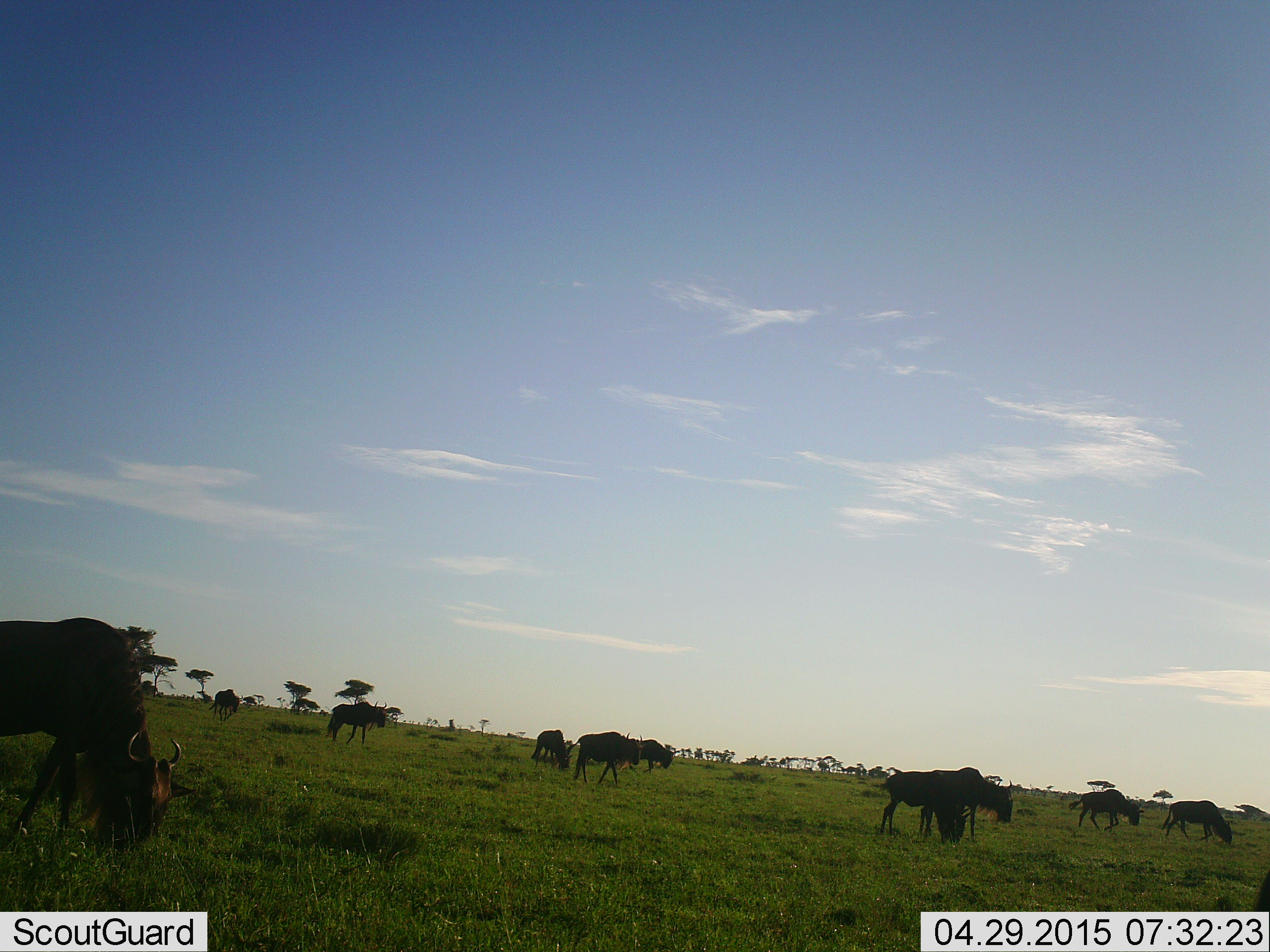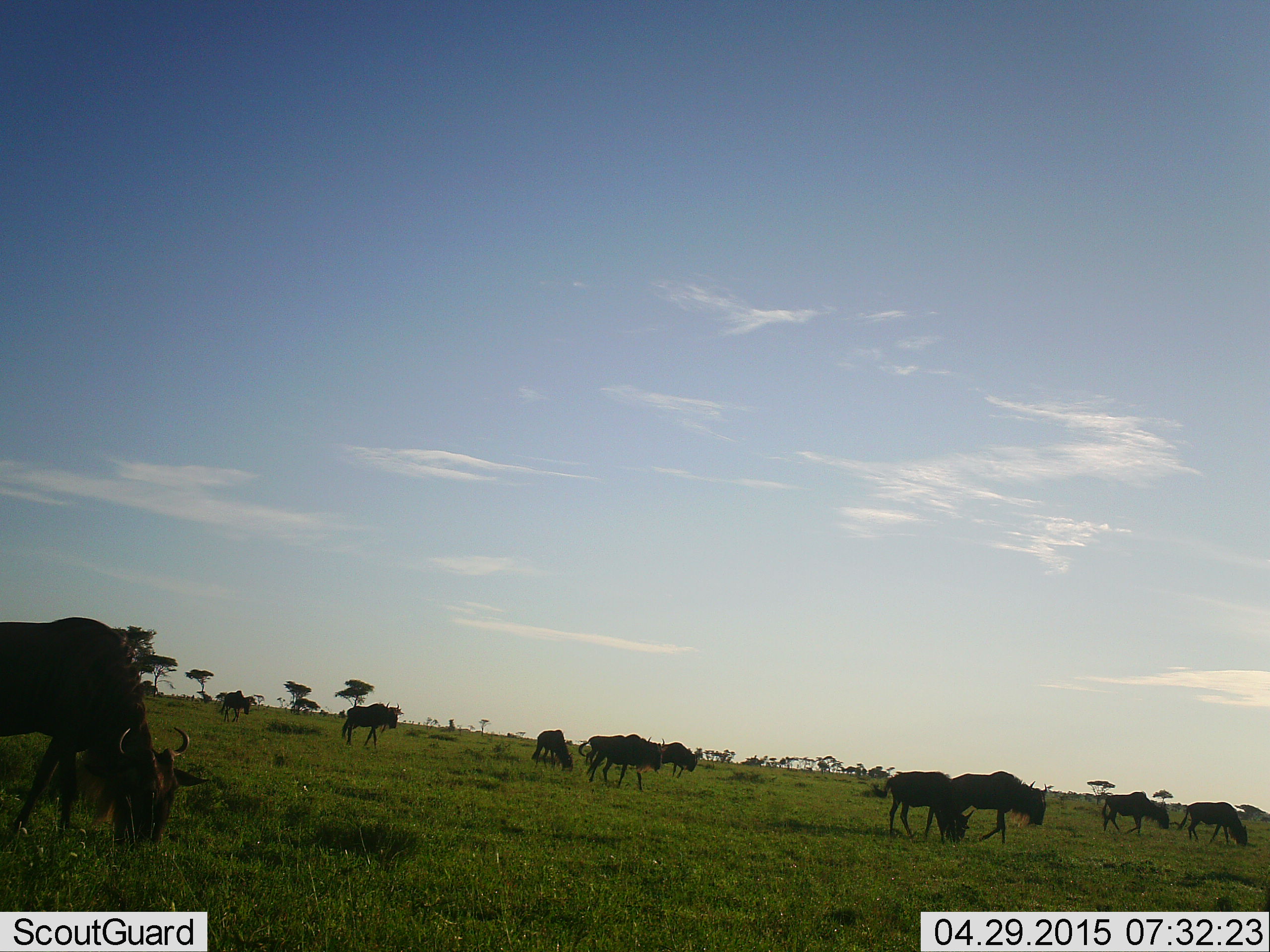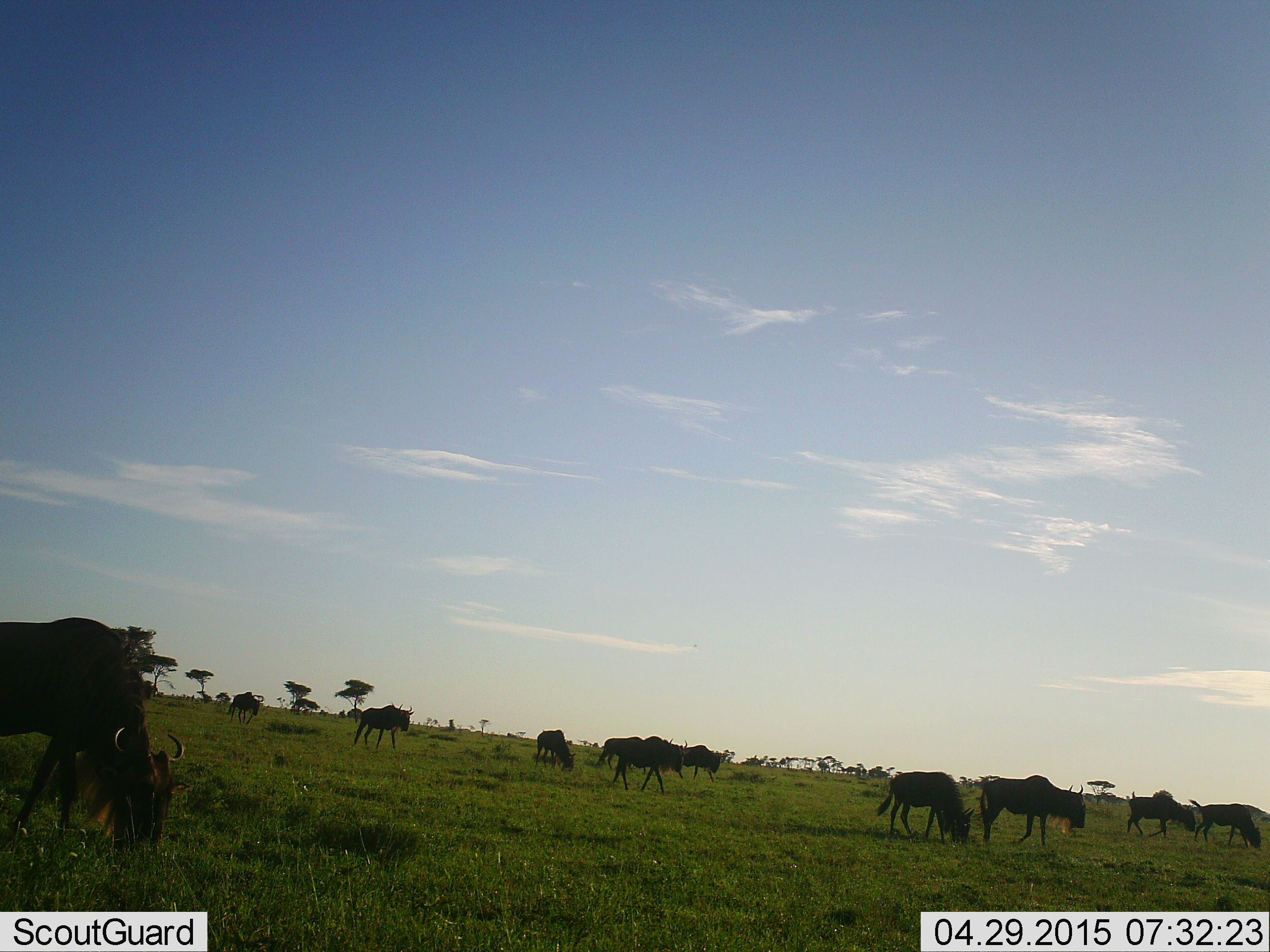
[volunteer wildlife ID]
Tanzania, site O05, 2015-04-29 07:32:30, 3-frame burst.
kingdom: Animalia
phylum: Chordata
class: Mammalia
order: Artiodactyla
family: Bovidae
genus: Connochaetes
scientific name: Connochaetes taurinus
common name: blue wildebeest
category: wildebeest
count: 10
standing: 10%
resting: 0%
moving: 80%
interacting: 0%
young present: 0%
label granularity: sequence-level